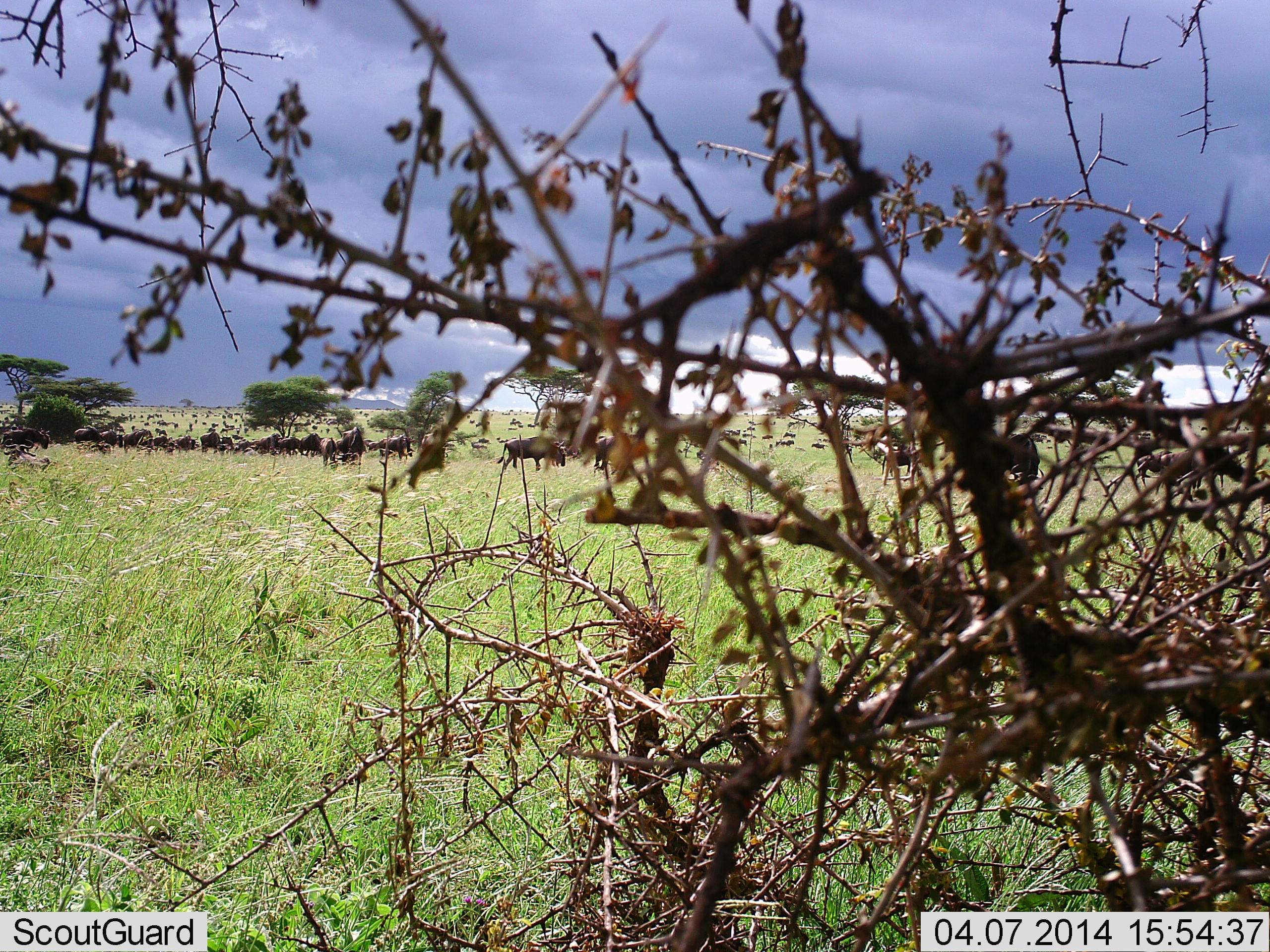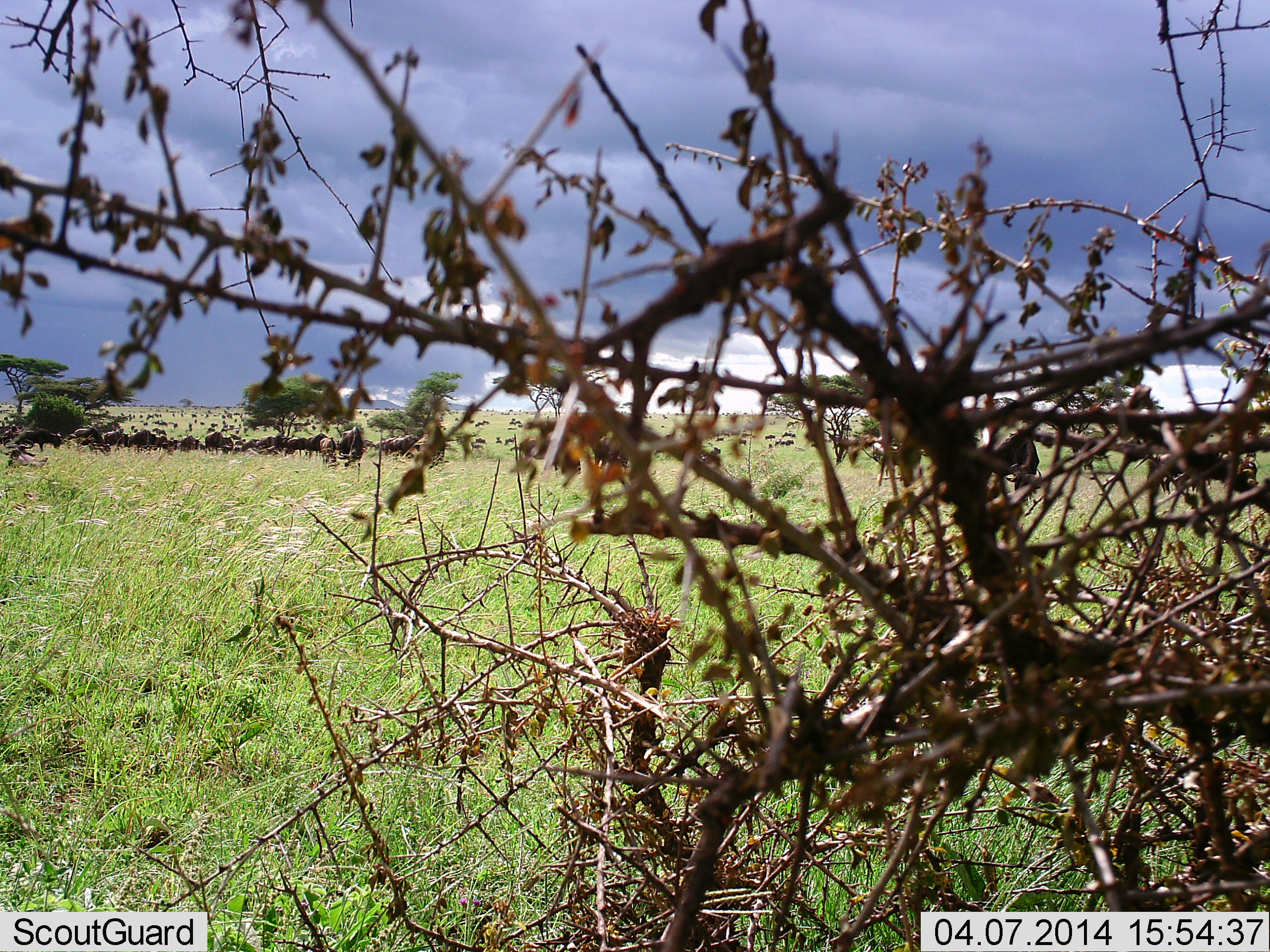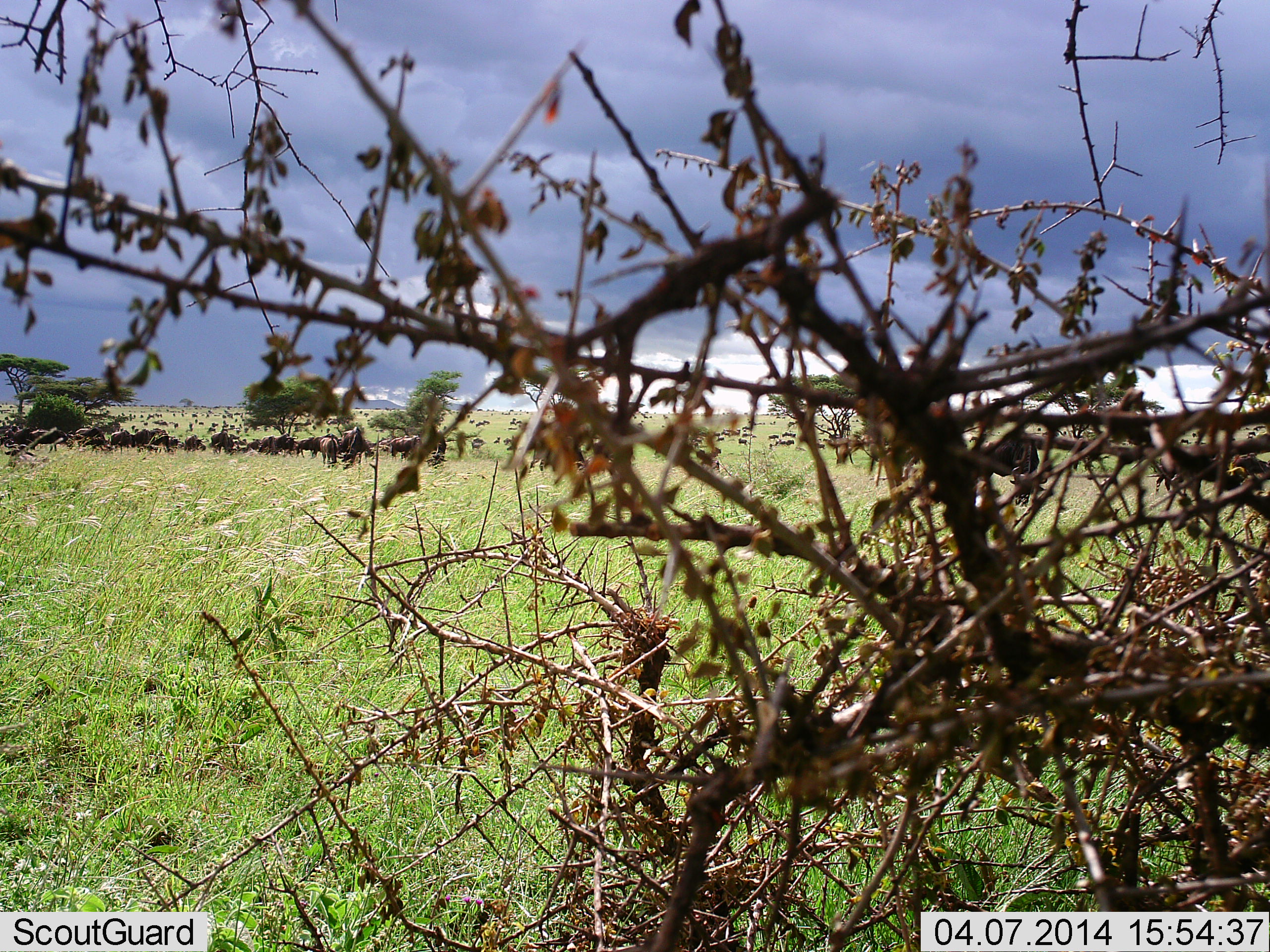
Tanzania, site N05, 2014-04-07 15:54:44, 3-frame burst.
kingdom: Animalia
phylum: Chordata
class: Mammalia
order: Artiodactyla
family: Bovidae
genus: Connochaetes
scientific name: Connochaetes taurinus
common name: blue wildebeest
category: wildebeest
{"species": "wildebeest (blue wildebeest) (Connochaetes taurinus)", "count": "51+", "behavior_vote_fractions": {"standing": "20%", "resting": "0%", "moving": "80%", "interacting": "0%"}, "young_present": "0%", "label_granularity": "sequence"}